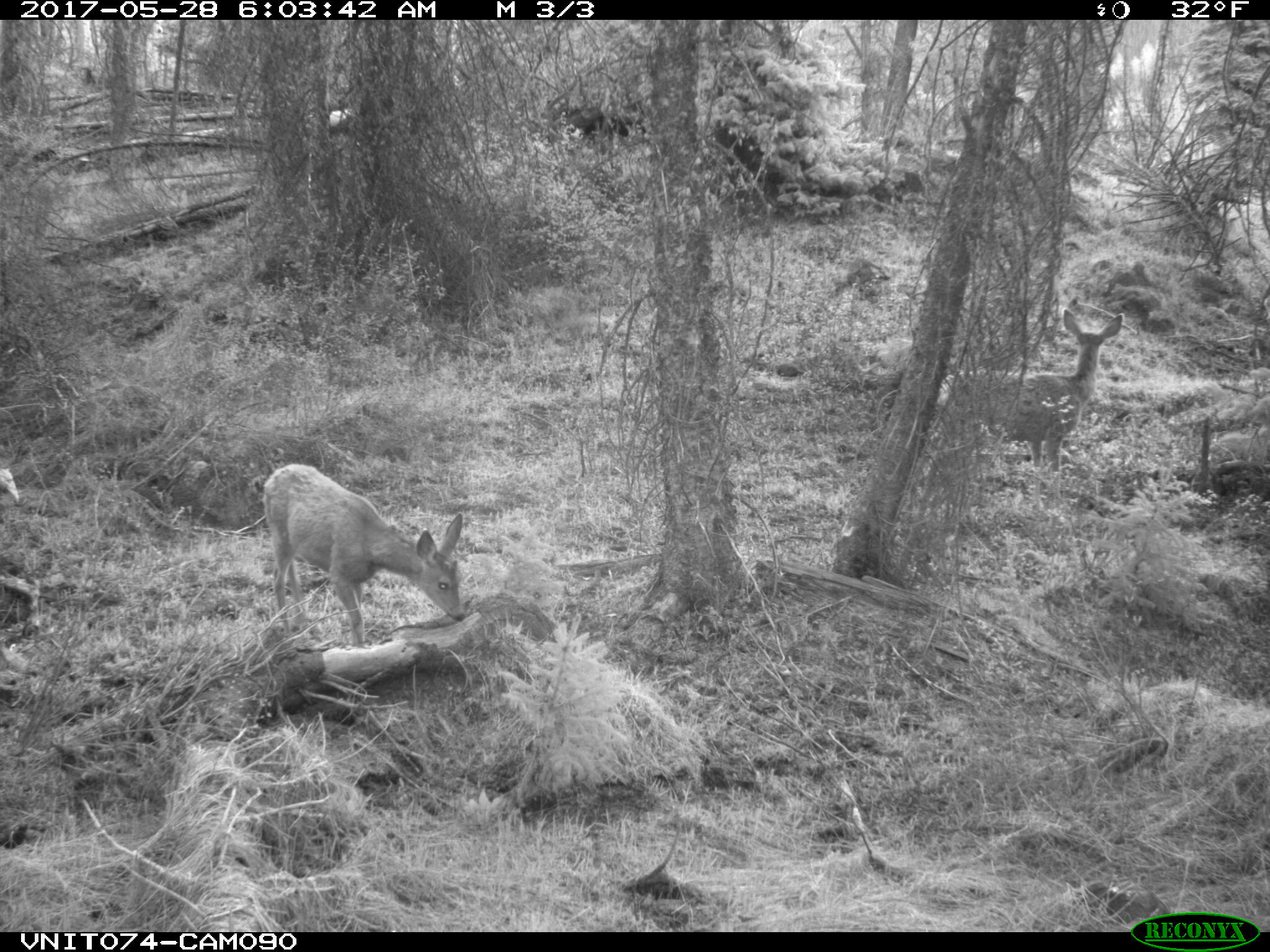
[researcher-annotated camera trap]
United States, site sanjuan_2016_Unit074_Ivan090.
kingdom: Animalia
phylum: Chordata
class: Mammalia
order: Artiodactyla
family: Cervidae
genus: Odocoileus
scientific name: Odocoileus hemionus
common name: mule deer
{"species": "Odocoileus hemionus (mule deer)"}